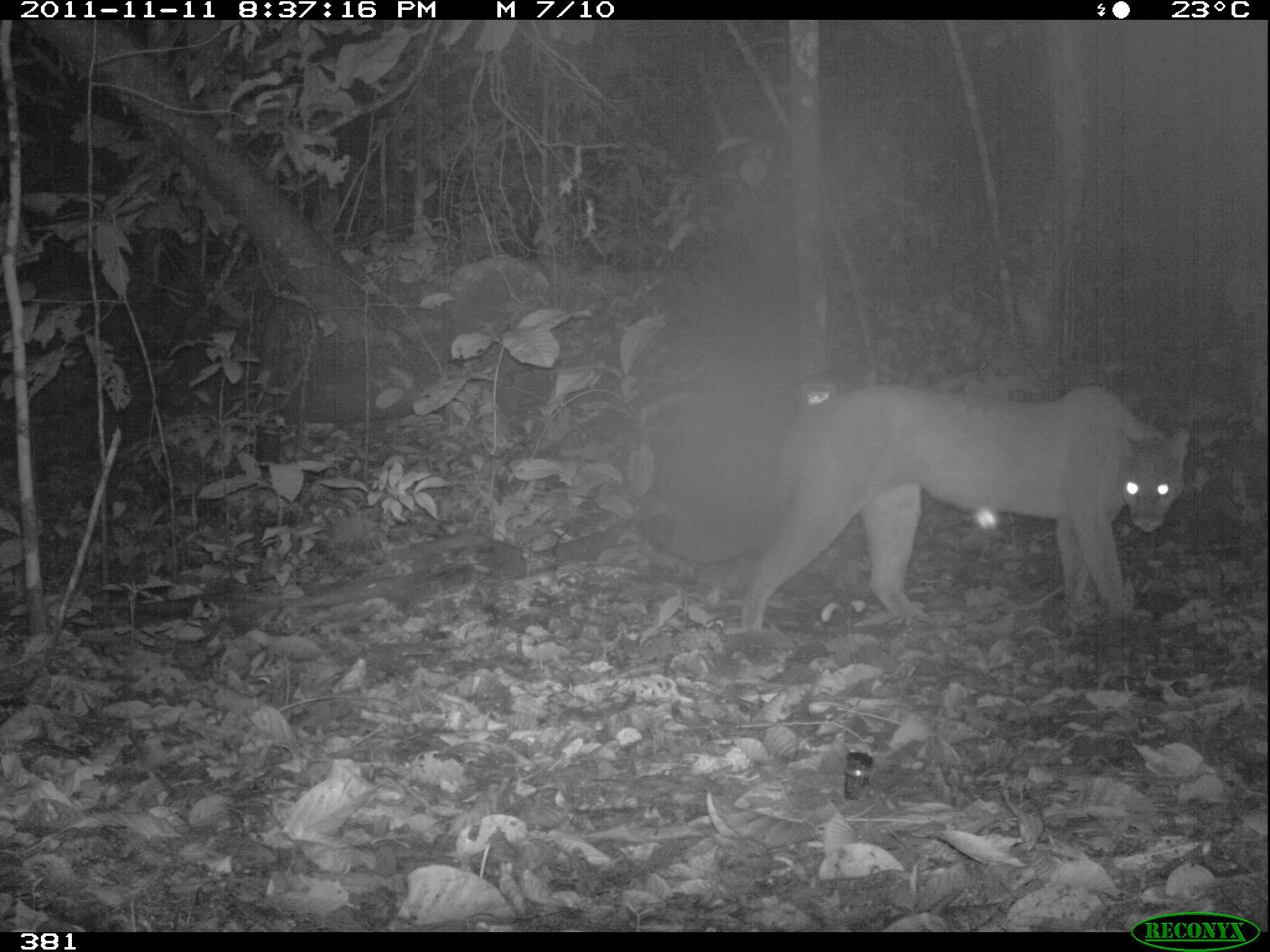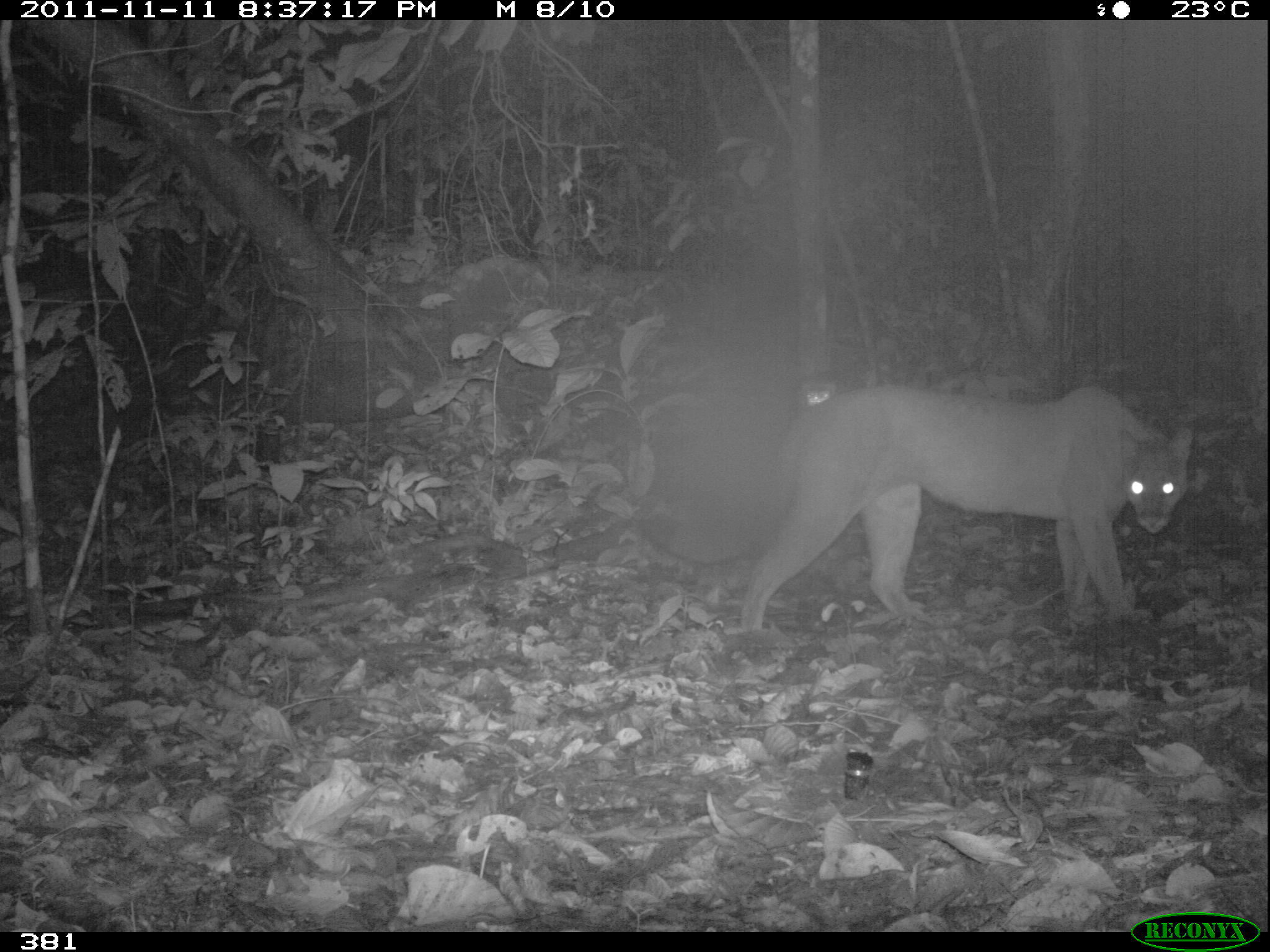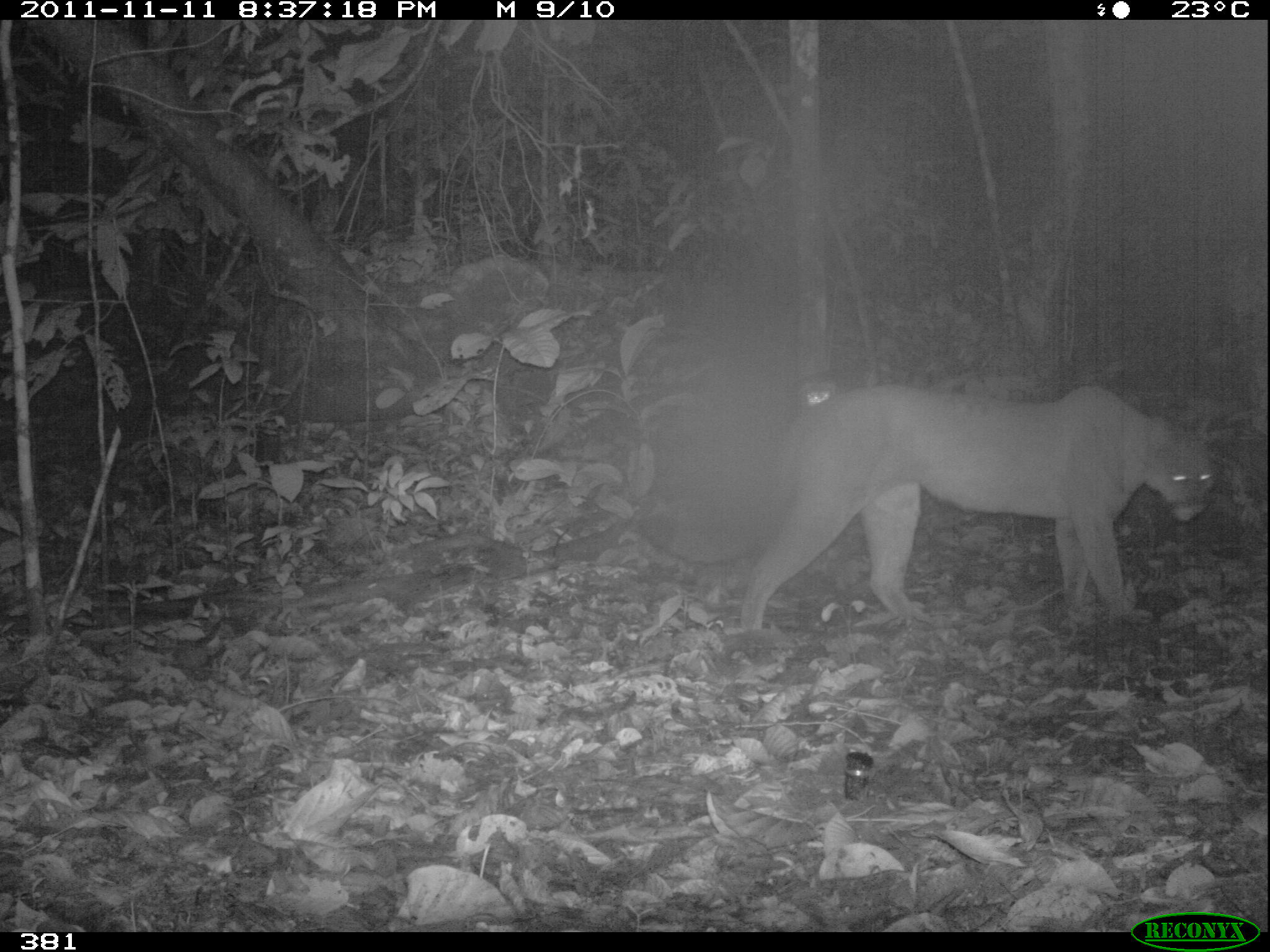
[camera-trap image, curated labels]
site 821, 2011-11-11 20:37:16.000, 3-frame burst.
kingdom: Animalia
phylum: Chordata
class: Mammalia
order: Carnivora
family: Felidae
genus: Puma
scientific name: Puma concolor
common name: mountain lion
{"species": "Puma concolor (mountain lion)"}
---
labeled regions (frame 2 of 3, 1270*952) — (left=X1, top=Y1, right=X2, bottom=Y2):
puma concolor: (left=635, top=382, right=1194, bottom=646)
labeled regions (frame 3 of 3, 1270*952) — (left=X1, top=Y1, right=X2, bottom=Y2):
puma concolor: (left=638, top=381, right=1221, bottom=637)